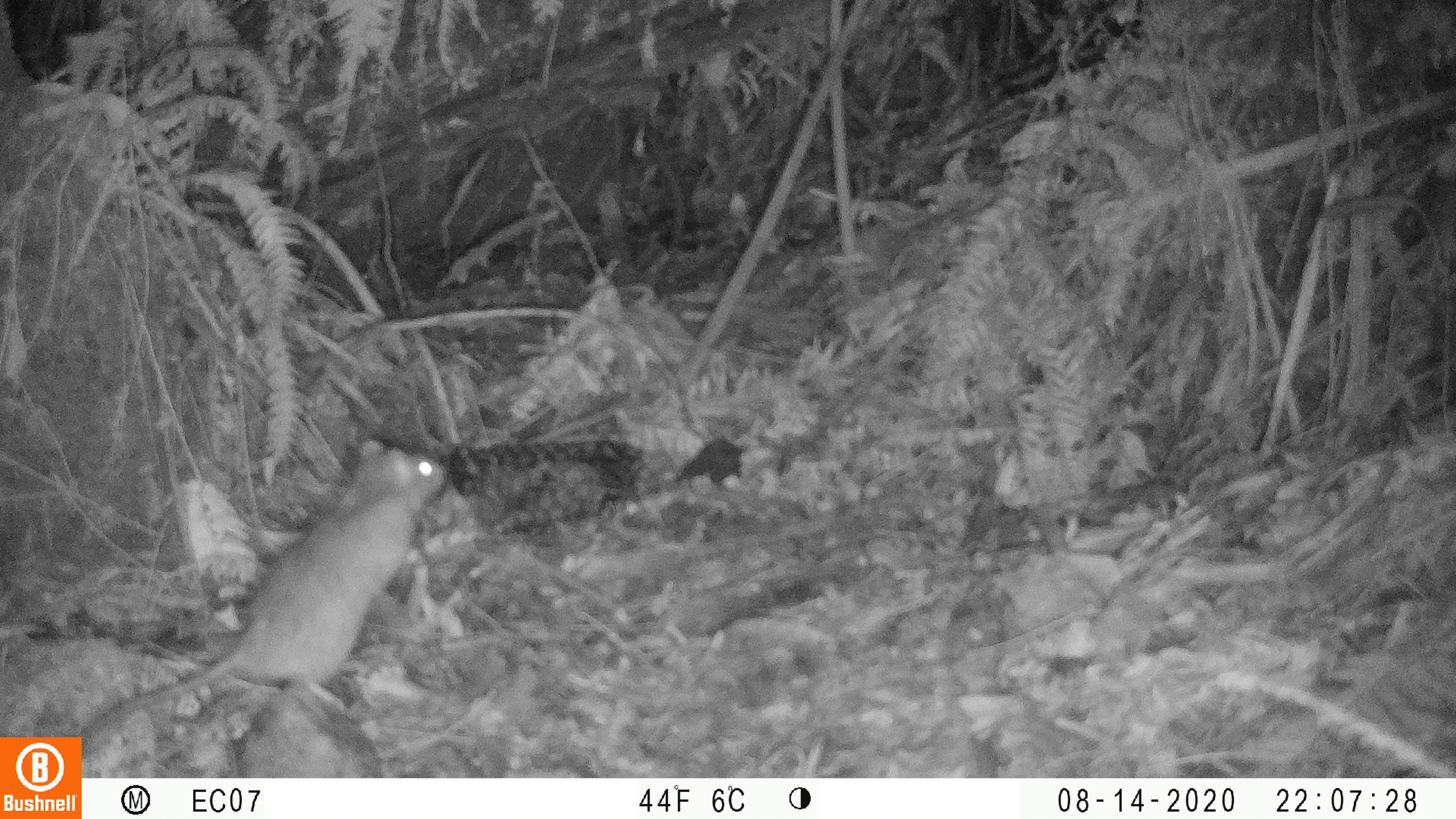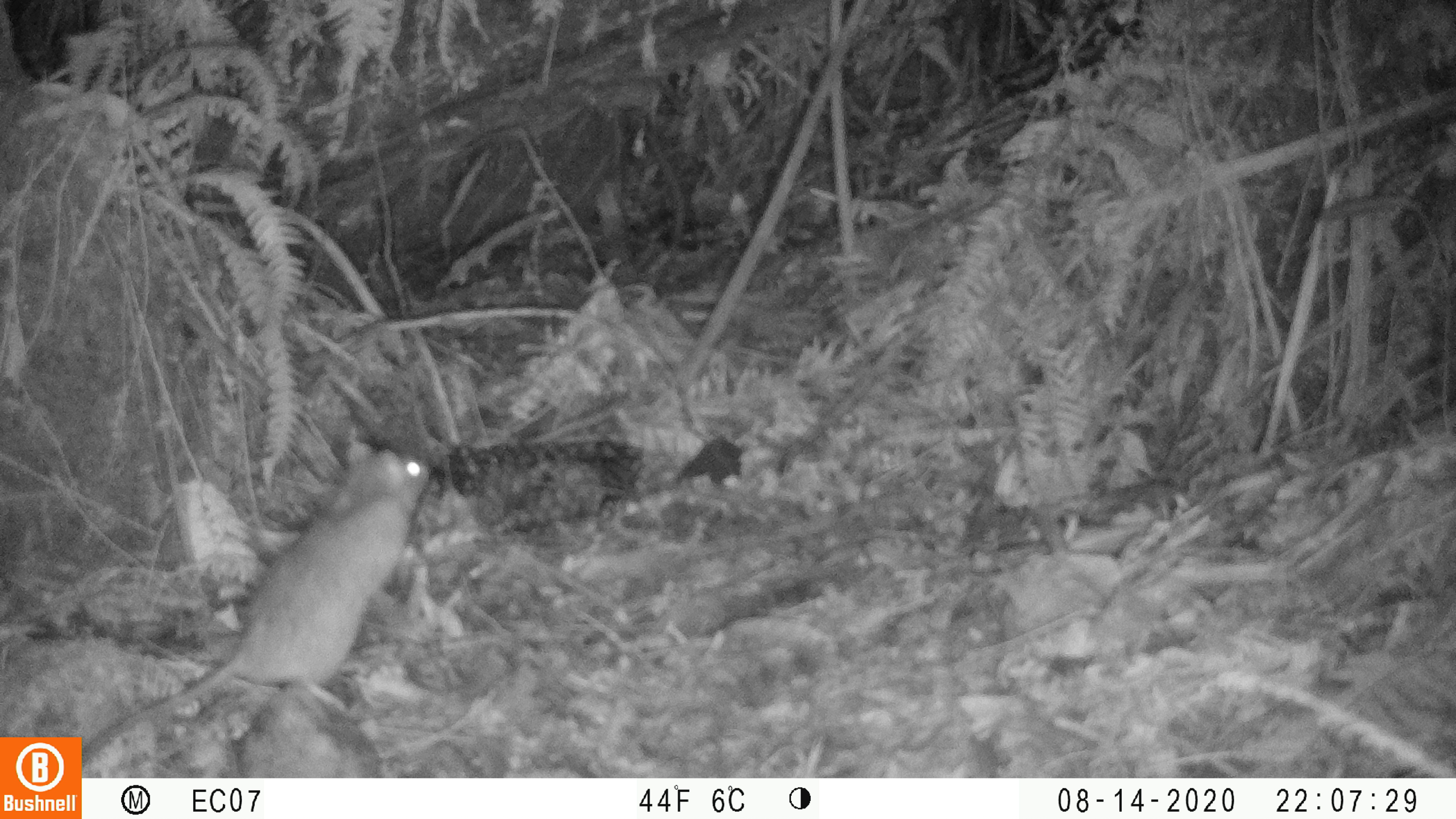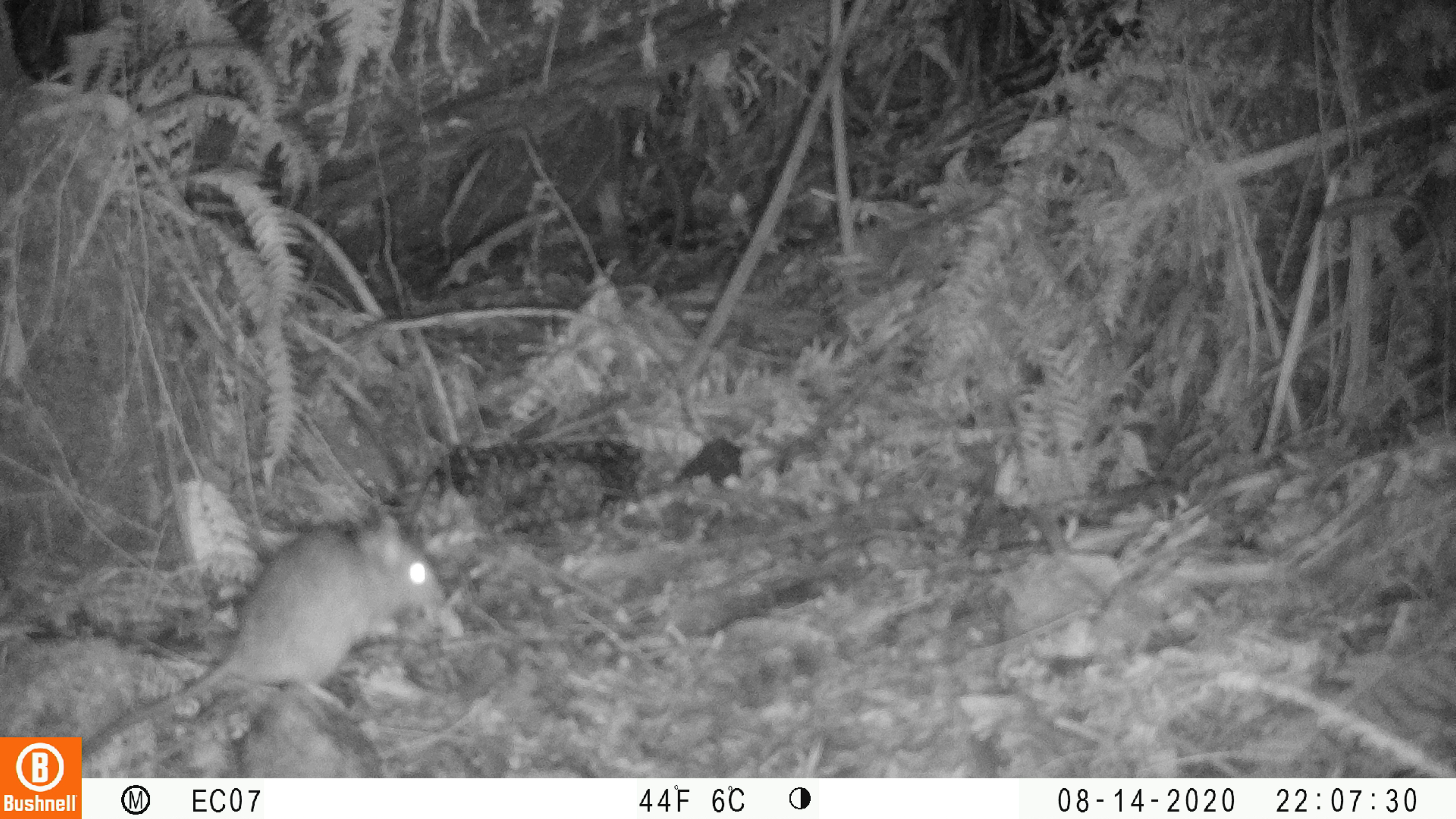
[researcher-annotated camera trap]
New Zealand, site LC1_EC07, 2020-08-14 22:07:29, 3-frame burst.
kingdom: Animalia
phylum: Chordata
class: Mammalia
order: Rodentia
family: Muridae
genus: Rattus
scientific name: Rattus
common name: rat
Rat (Rattus).